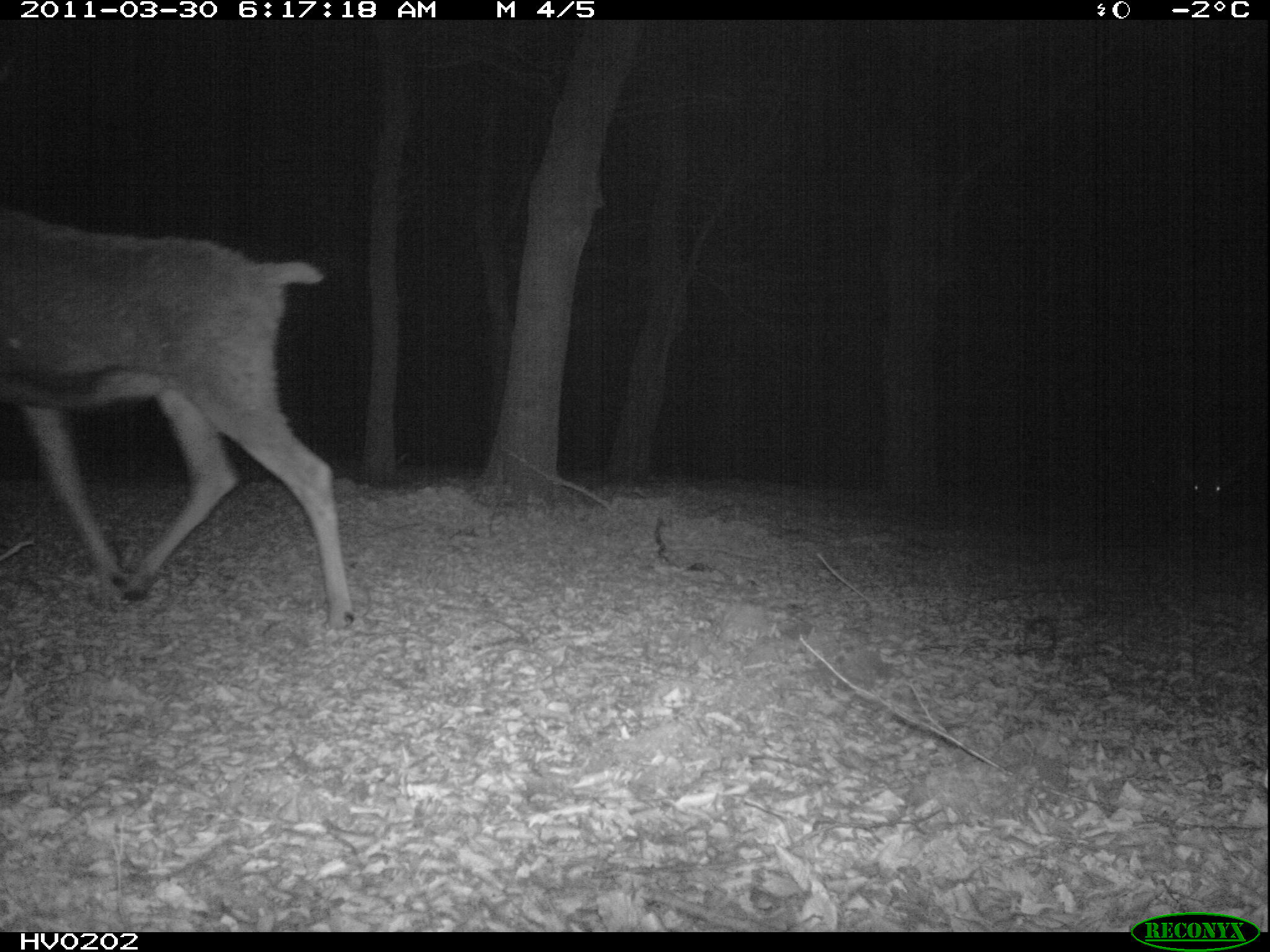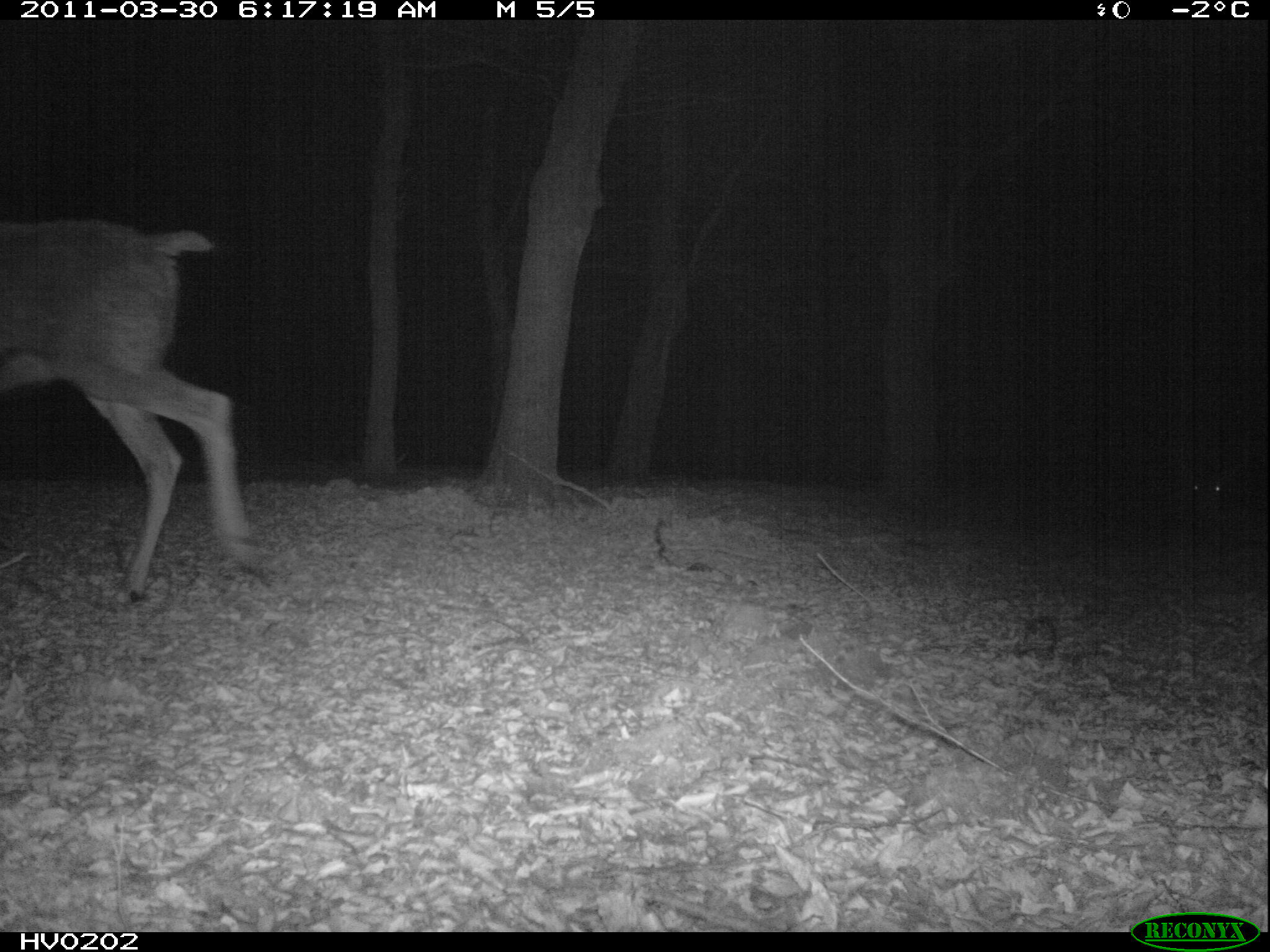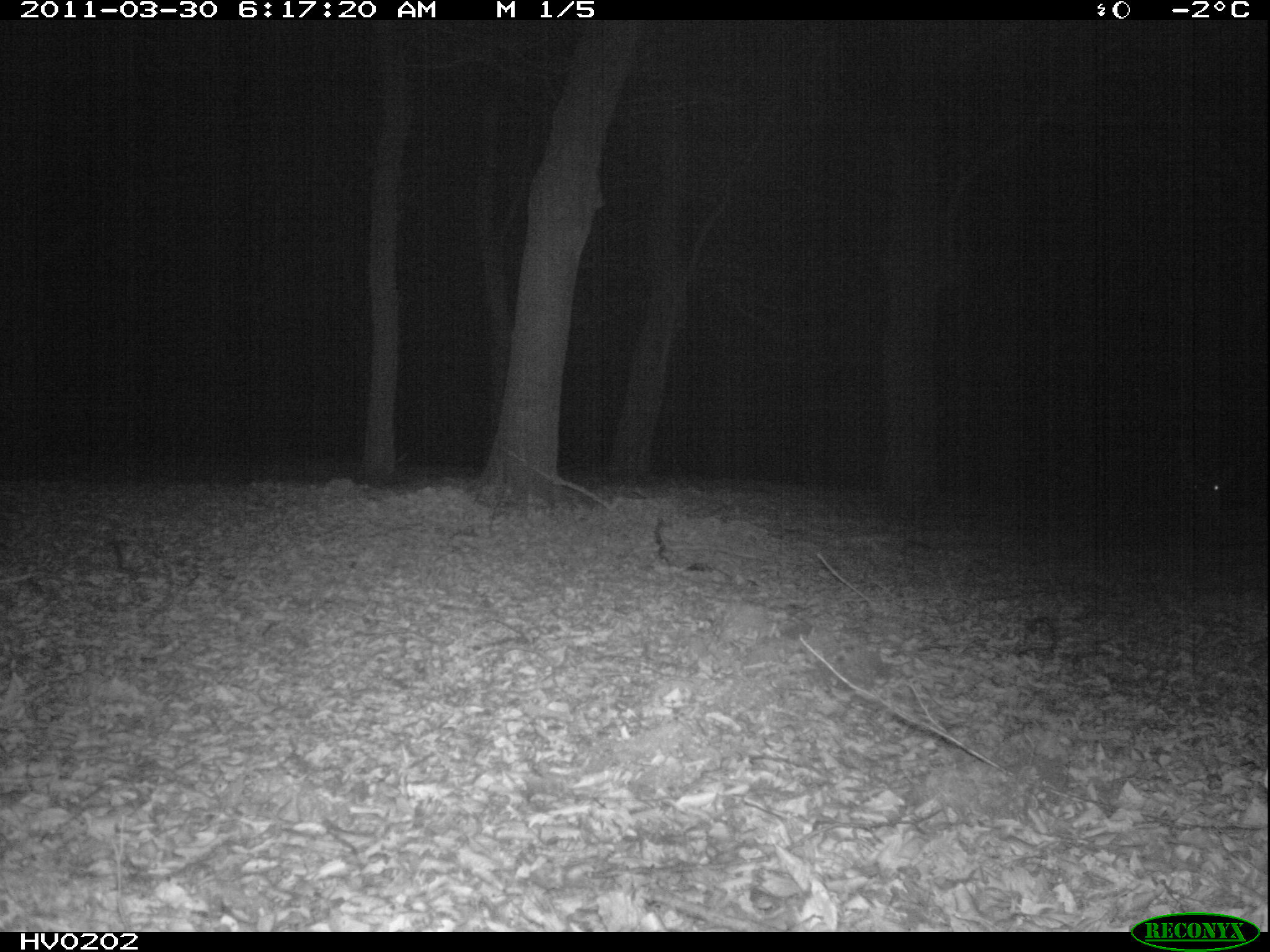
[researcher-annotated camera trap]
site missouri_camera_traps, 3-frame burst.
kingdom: Animalia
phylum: Chordata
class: Mammalia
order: Artiodactyla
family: Cervidae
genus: Cervus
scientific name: Cervus elaphus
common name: red deer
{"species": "red deer (Cervus elaphus)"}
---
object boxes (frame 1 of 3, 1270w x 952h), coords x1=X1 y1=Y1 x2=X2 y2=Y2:
red deer: x1=5 y1=184 x2=366 y2=641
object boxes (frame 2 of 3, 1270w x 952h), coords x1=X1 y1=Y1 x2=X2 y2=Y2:
red deer: x1=3 y1=209 x2=269 y2=613